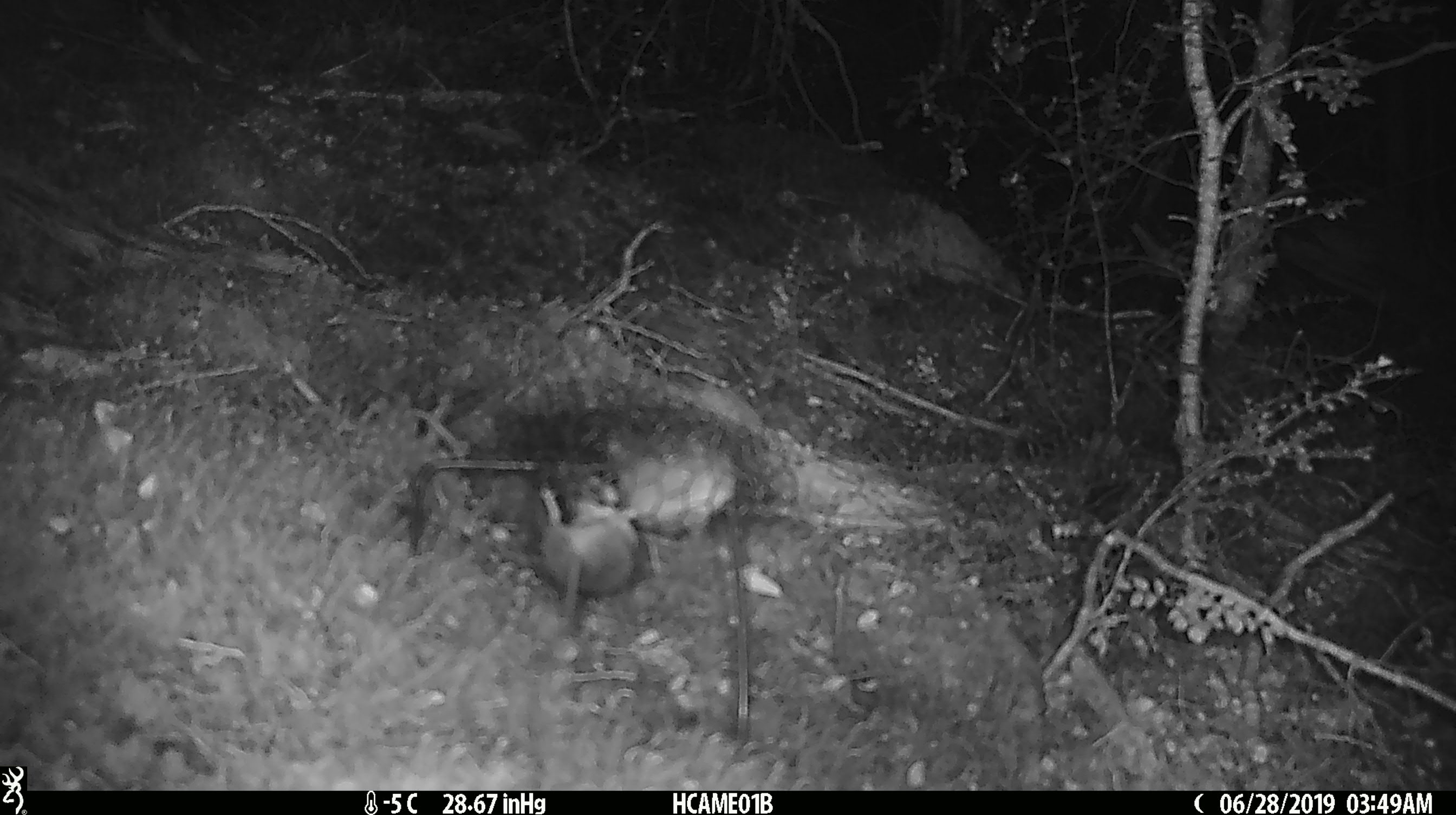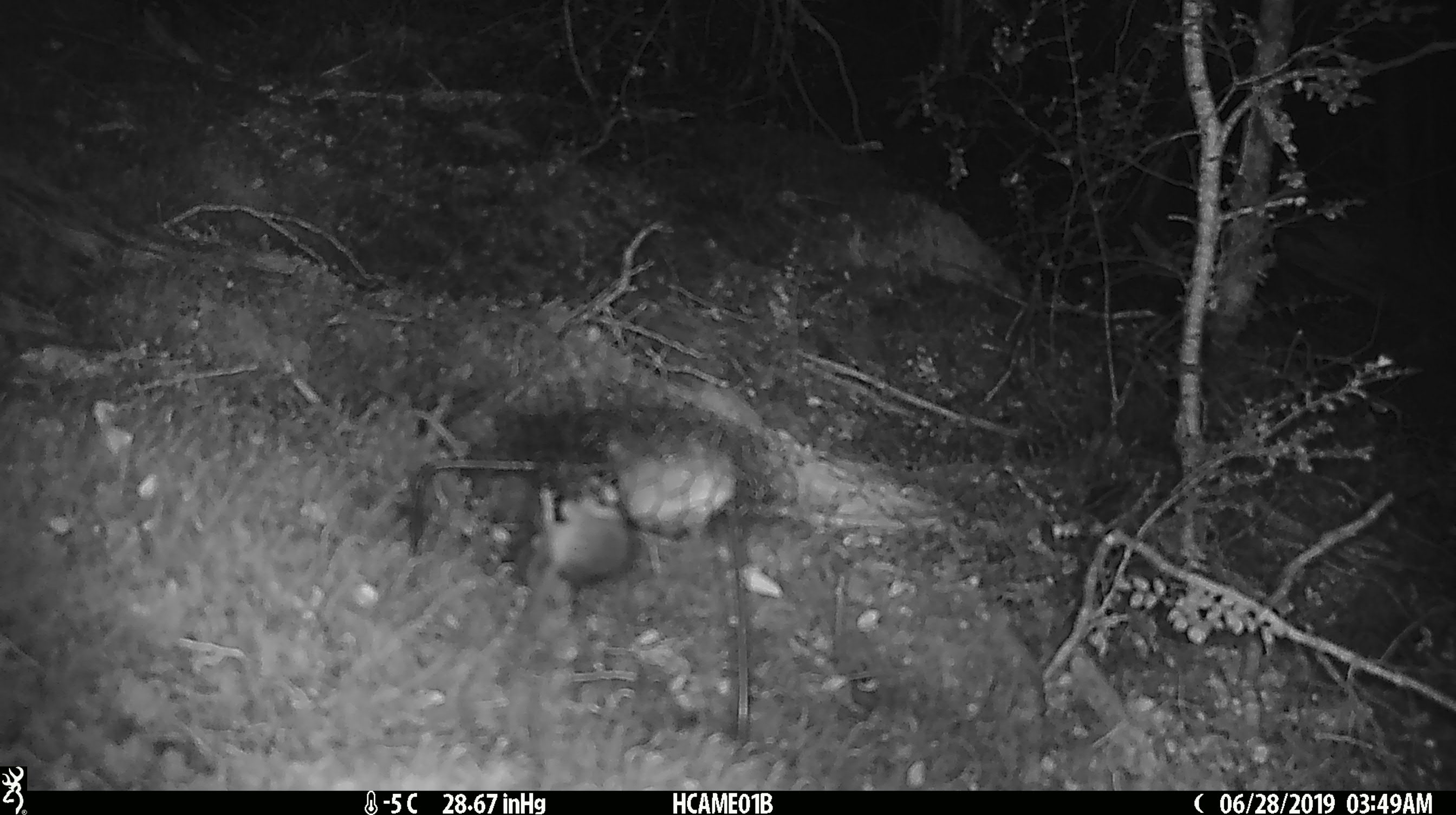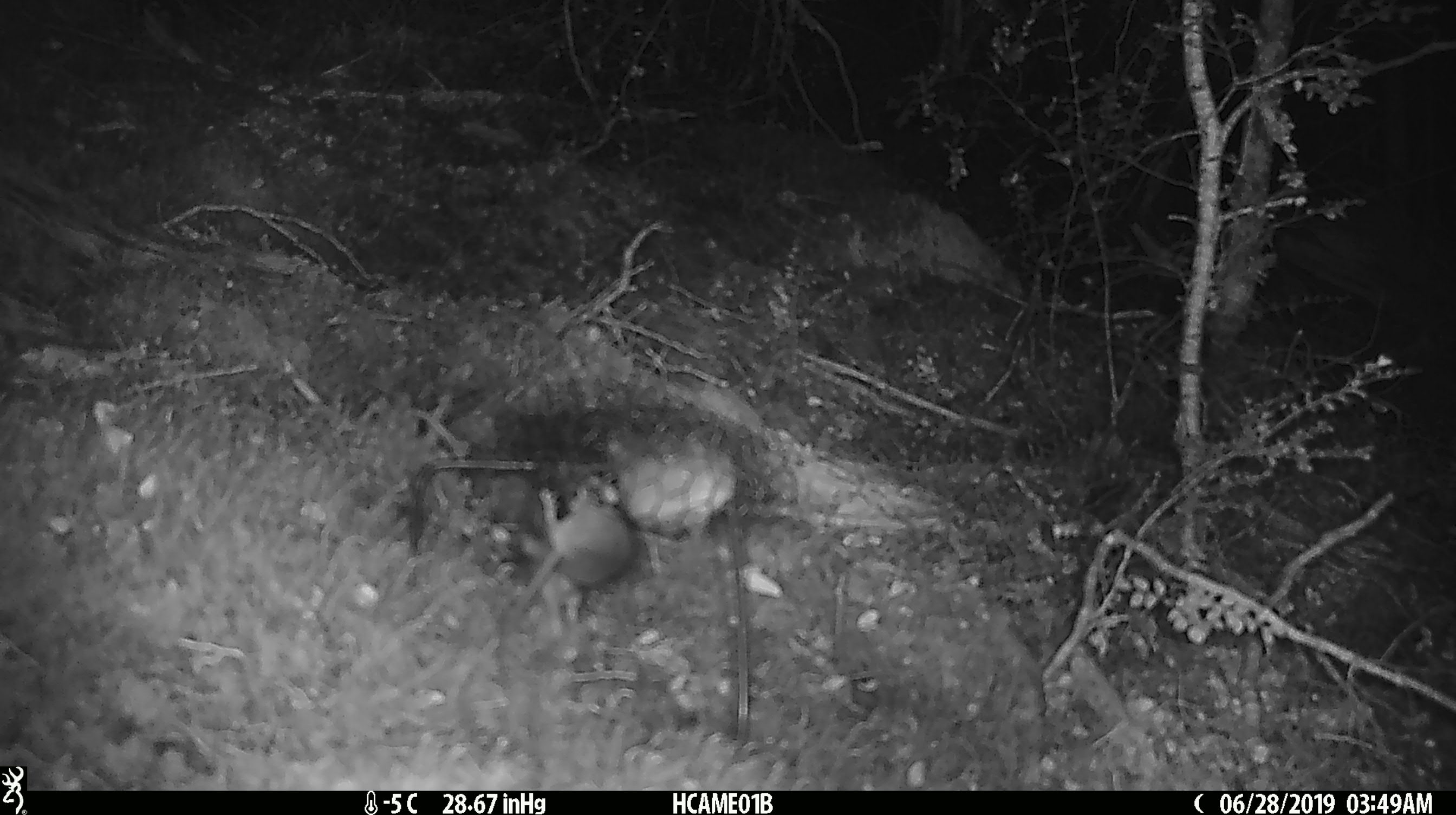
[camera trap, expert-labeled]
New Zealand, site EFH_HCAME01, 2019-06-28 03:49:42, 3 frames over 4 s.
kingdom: Animalia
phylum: Chordata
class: Mammalia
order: Rodentia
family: Muridae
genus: Mus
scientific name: Mus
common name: mouse